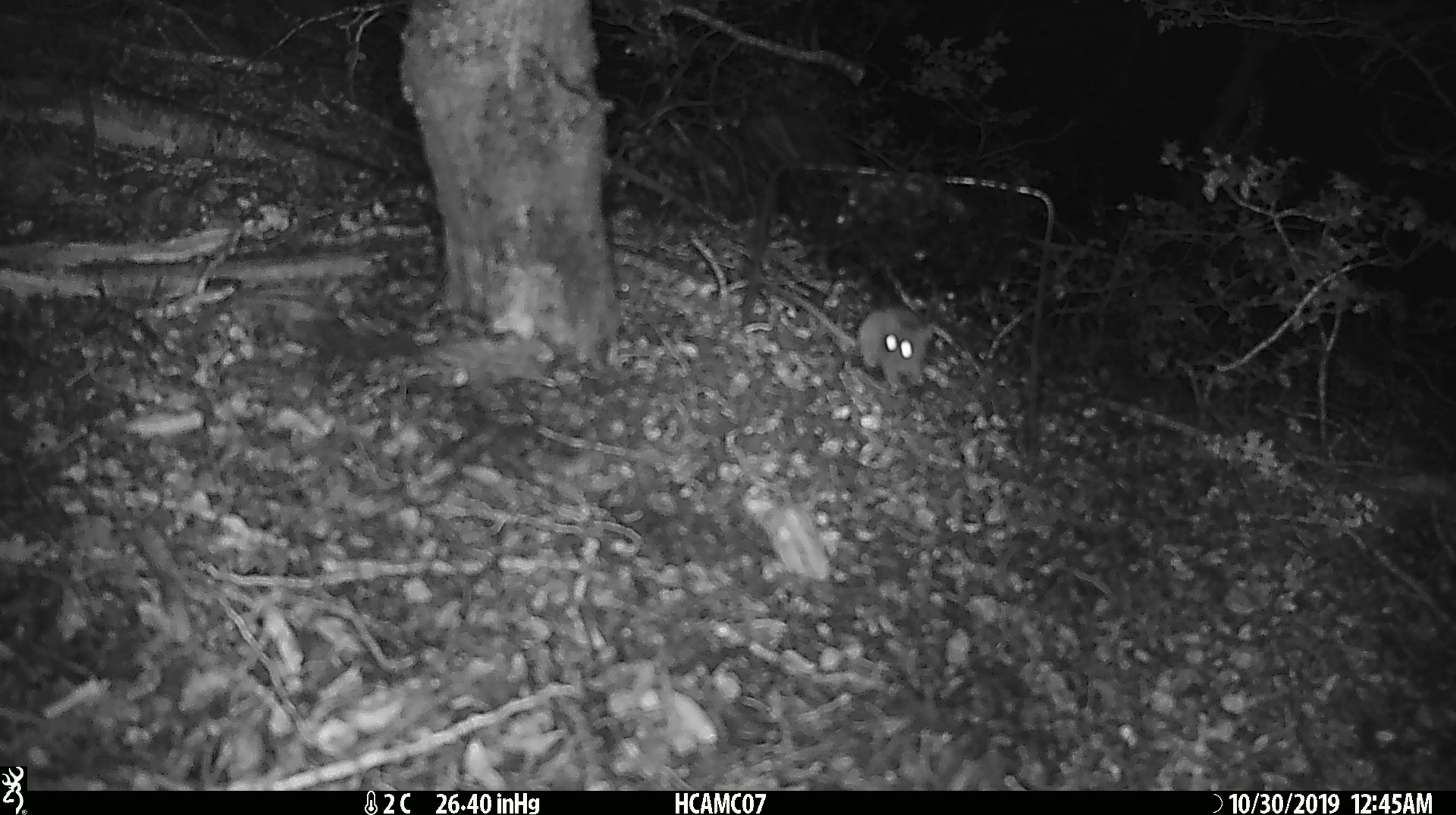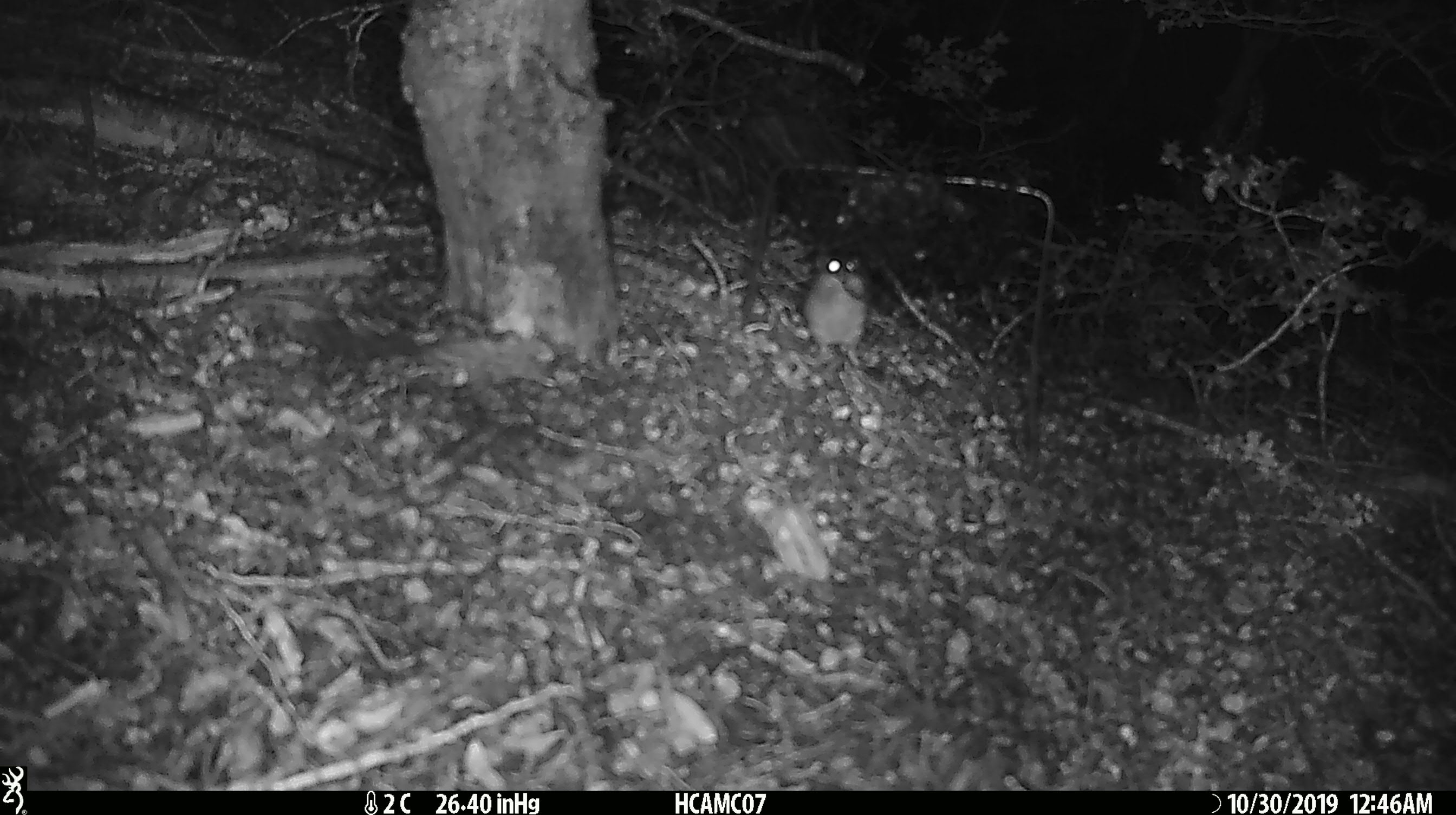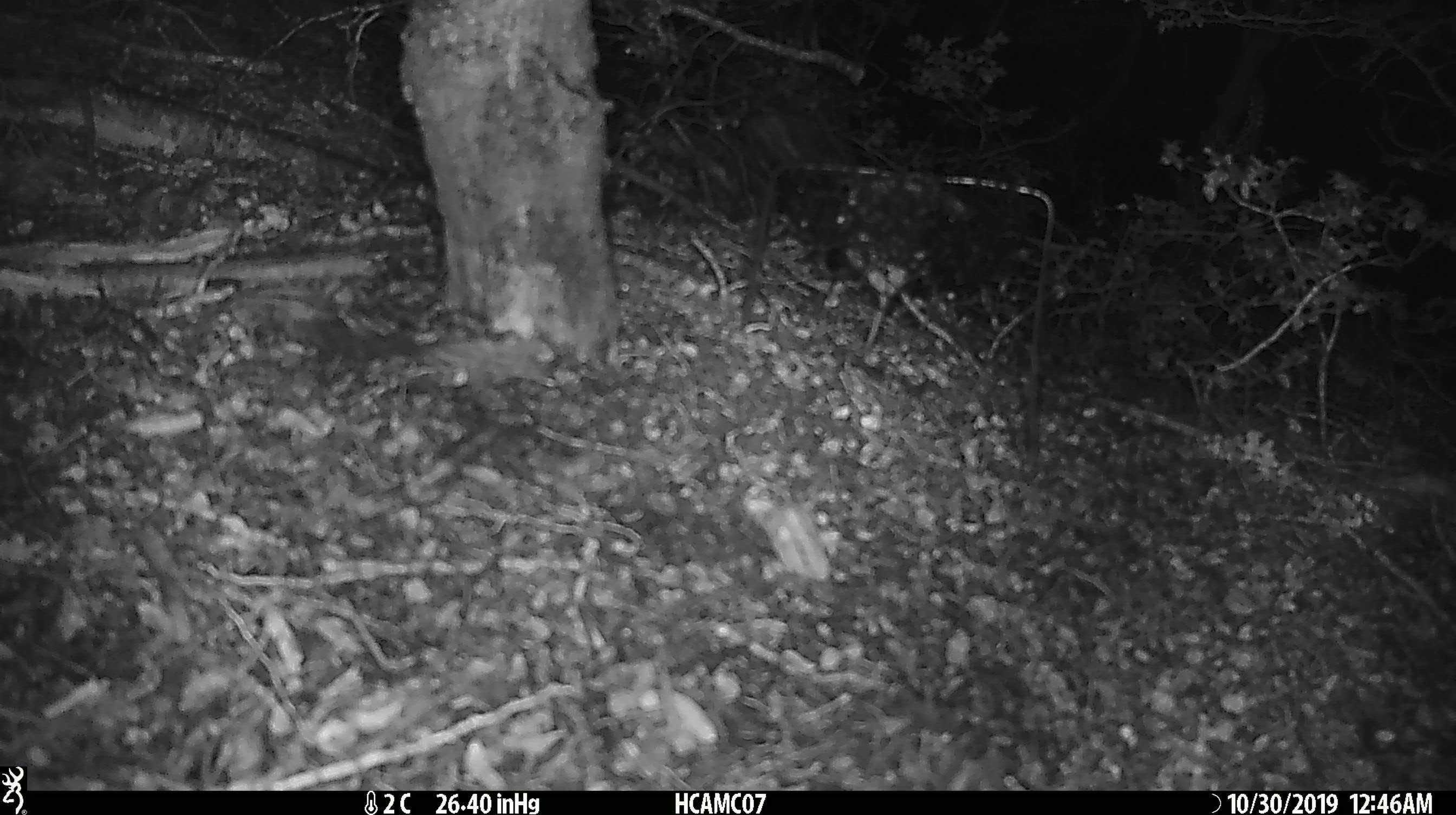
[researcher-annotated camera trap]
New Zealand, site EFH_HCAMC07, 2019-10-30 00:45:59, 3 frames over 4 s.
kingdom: Animalia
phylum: Chordata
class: Mammalia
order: Rodentia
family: Muridae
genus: Mus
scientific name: Mus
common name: mouse